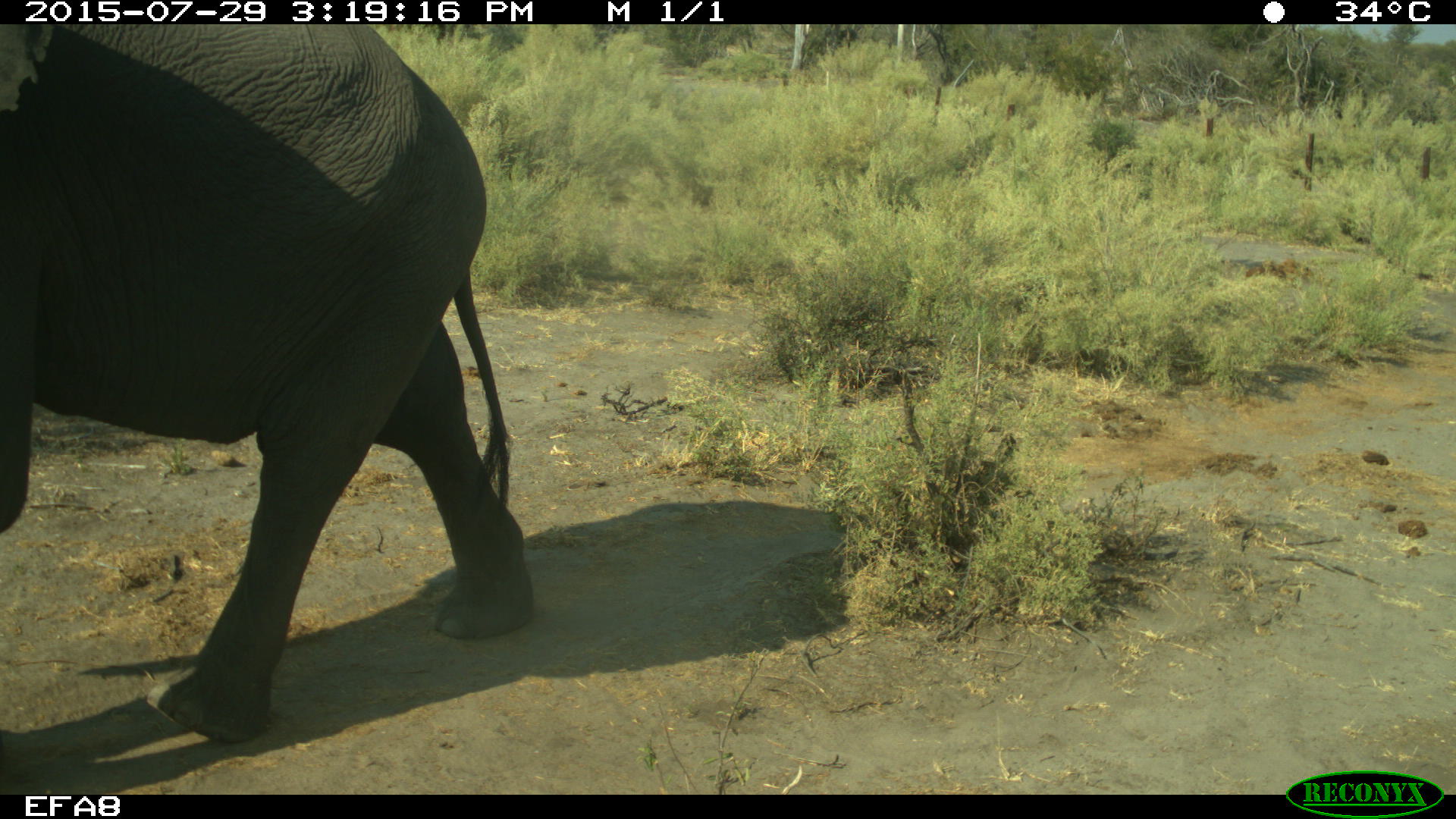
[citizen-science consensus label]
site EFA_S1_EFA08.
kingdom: Animalia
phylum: Chordata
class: Mammalia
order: Proboscidea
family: Elephantidae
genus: Loxodonta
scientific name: Loxodonta africana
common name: african bush elephant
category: elephant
Elephant (african bush elephant) (Loxodonta africana), count 1. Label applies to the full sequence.